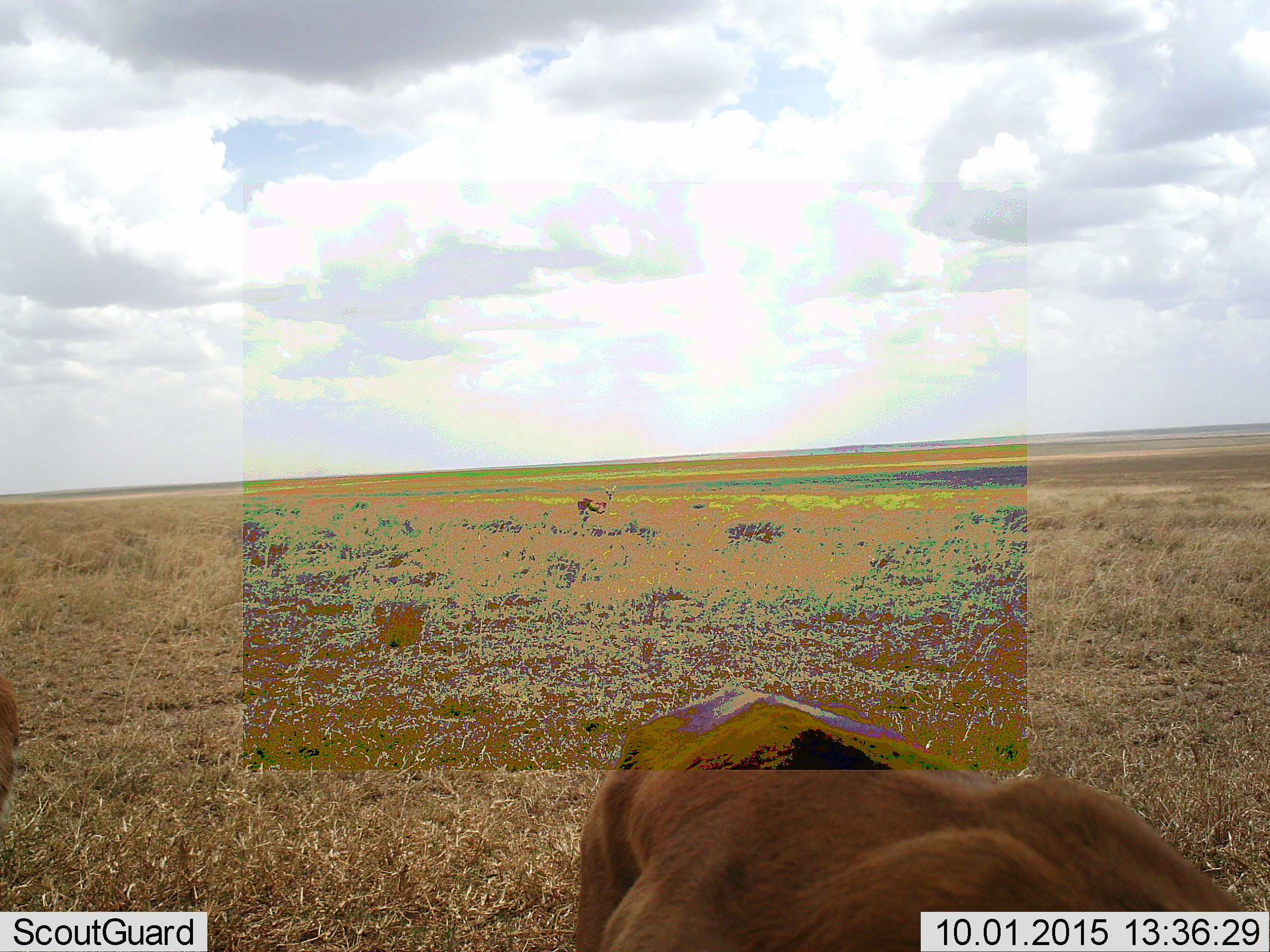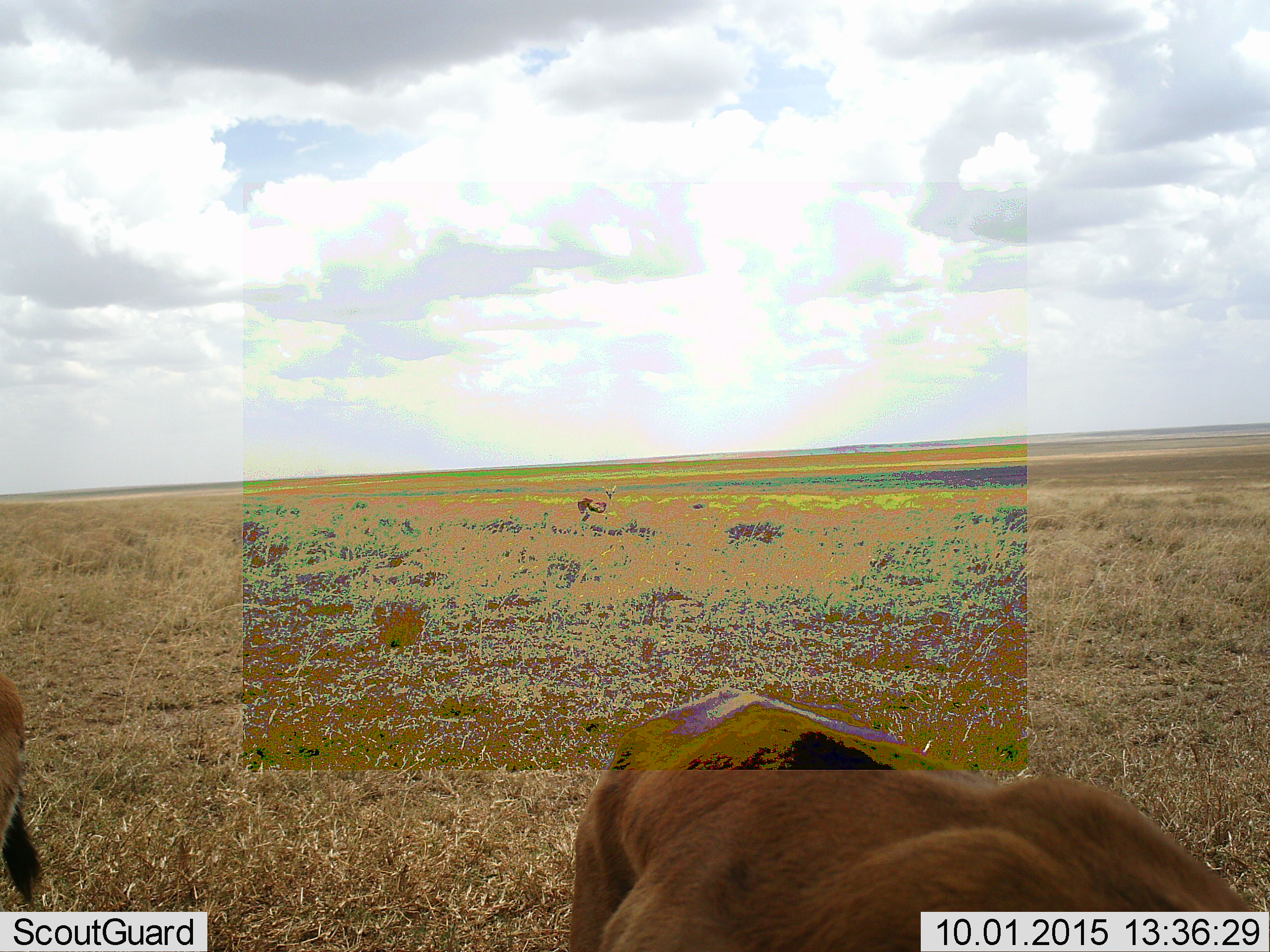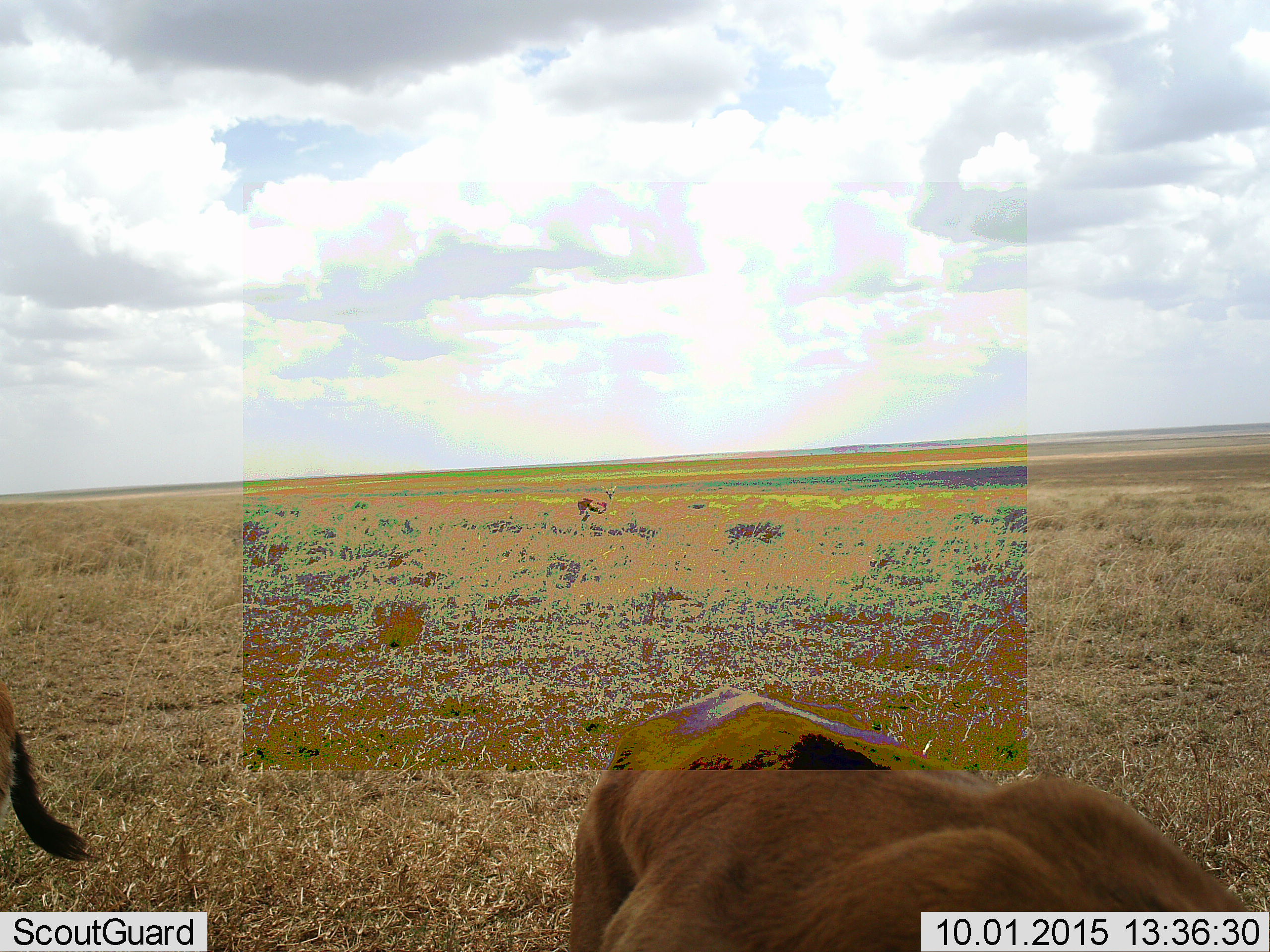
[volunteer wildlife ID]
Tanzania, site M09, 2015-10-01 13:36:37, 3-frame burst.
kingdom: Animalia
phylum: Chordata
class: Mammalia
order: Artiodactyla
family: Bovidae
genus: Eudorcas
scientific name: Eudorcas thomsonii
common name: thomson's gazelle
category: gazellethomsons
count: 3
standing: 100%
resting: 0%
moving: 33%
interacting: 0%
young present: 0%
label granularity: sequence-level